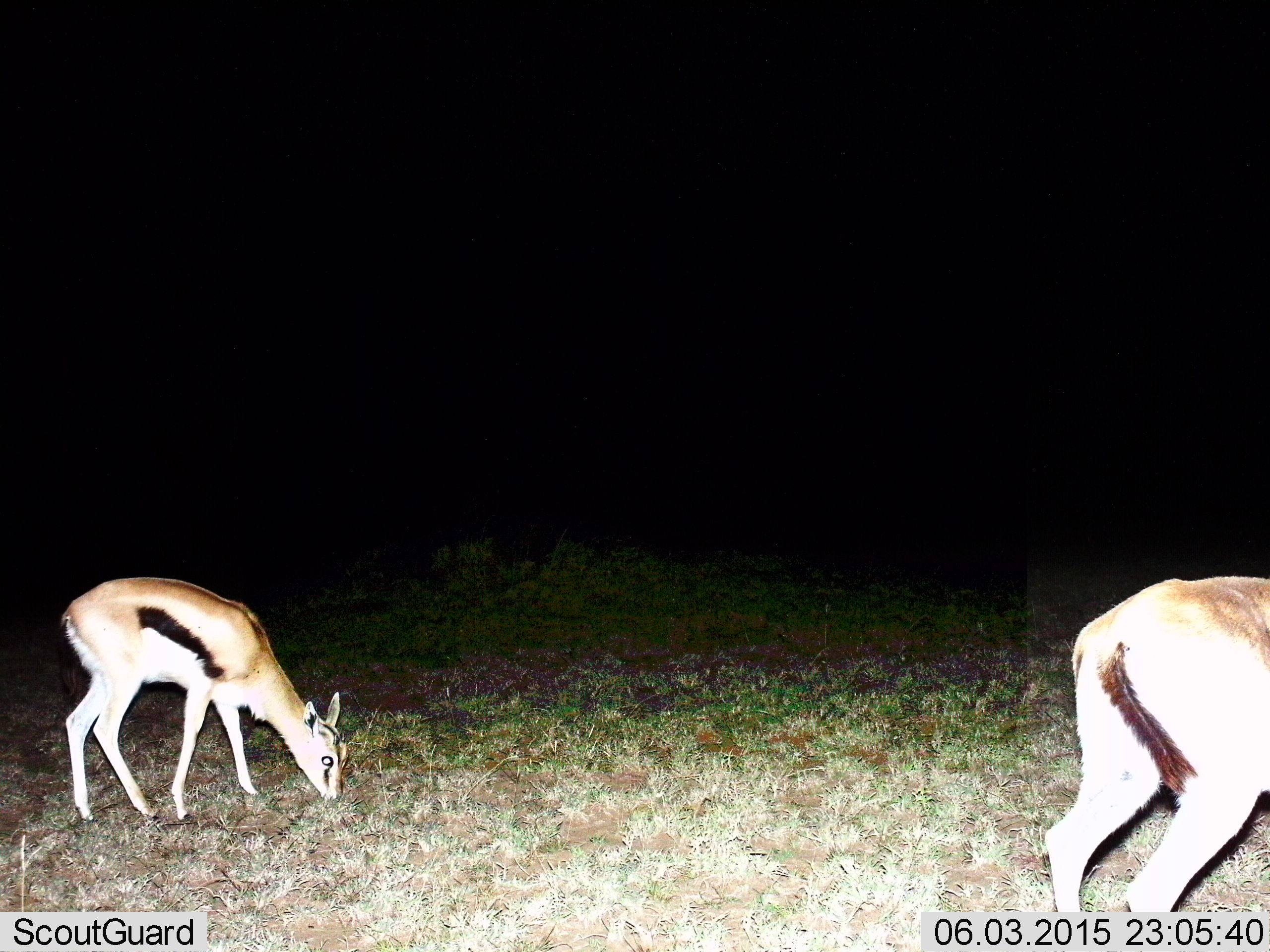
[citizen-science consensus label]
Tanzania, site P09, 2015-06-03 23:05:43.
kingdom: Animalia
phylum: Chordata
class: Mammalia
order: Artiodactyla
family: Bovidae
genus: Eudorcas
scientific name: Eudorcas thomsonii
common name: thomson's gazelle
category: gazellethomsons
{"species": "gazellethomsons (thomson's gazelle) (Eudorcas thomsonii)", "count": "2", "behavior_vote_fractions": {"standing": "60%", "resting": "0%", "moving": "0%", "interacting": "0%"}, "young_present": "20%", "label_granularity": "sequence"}